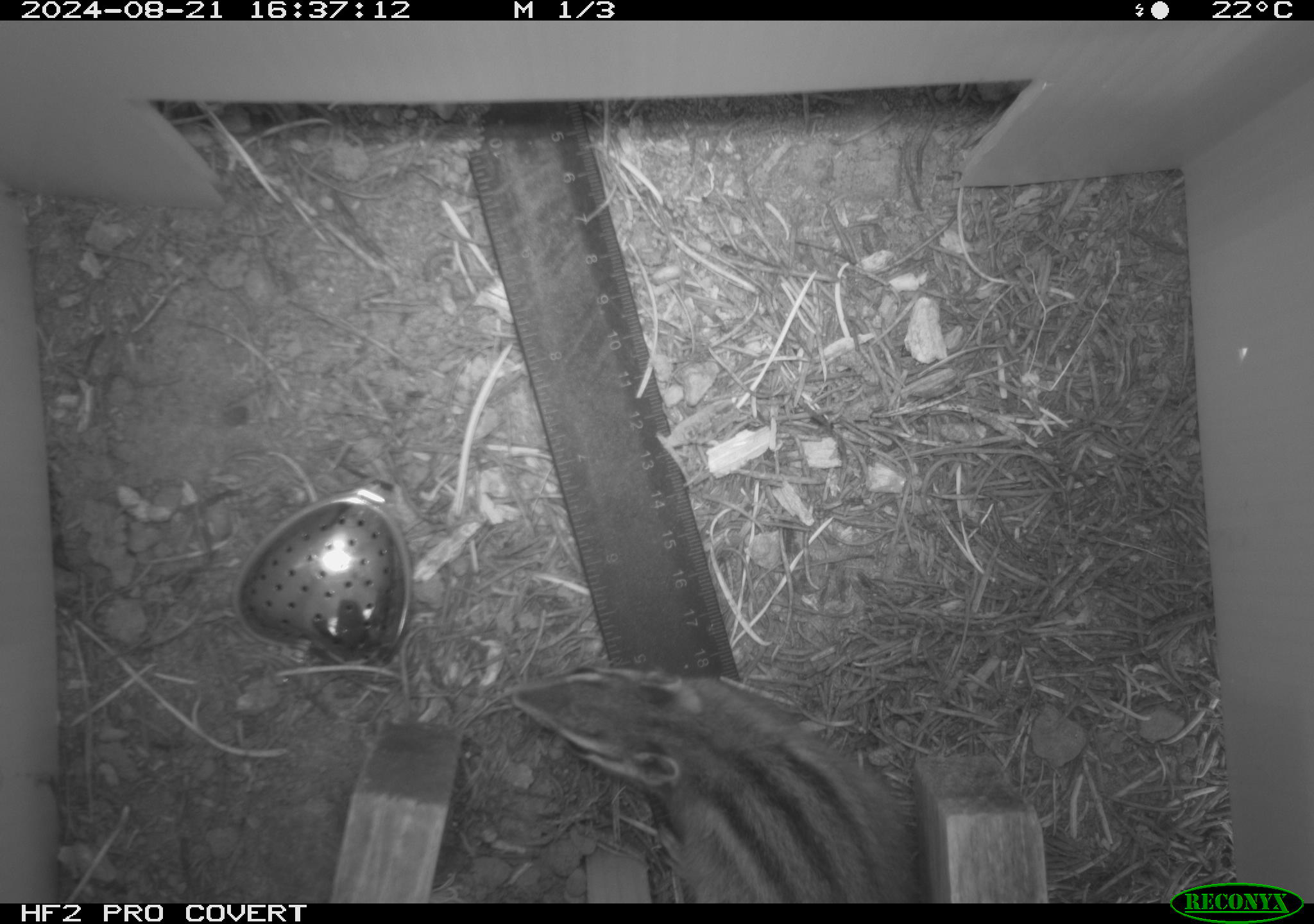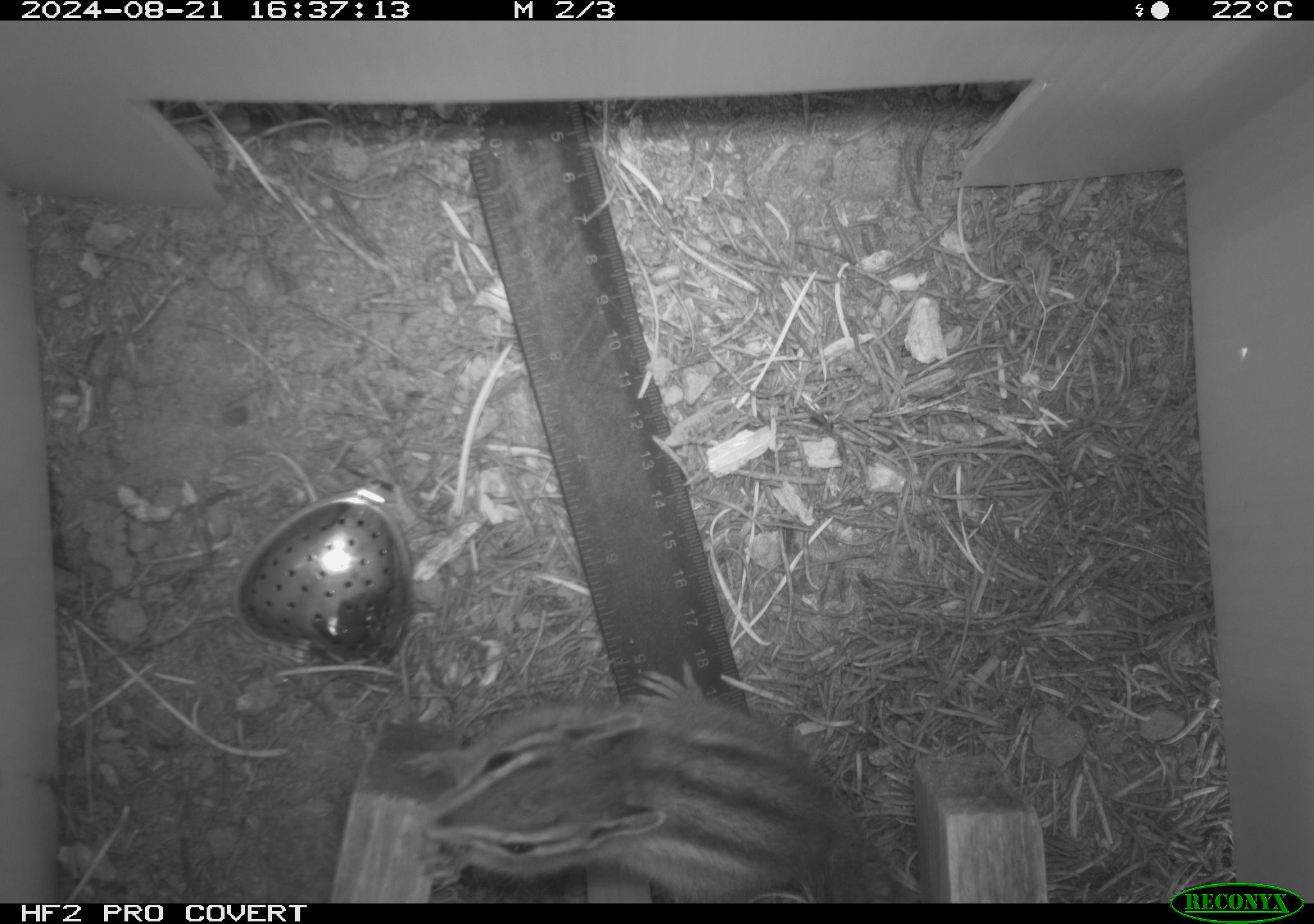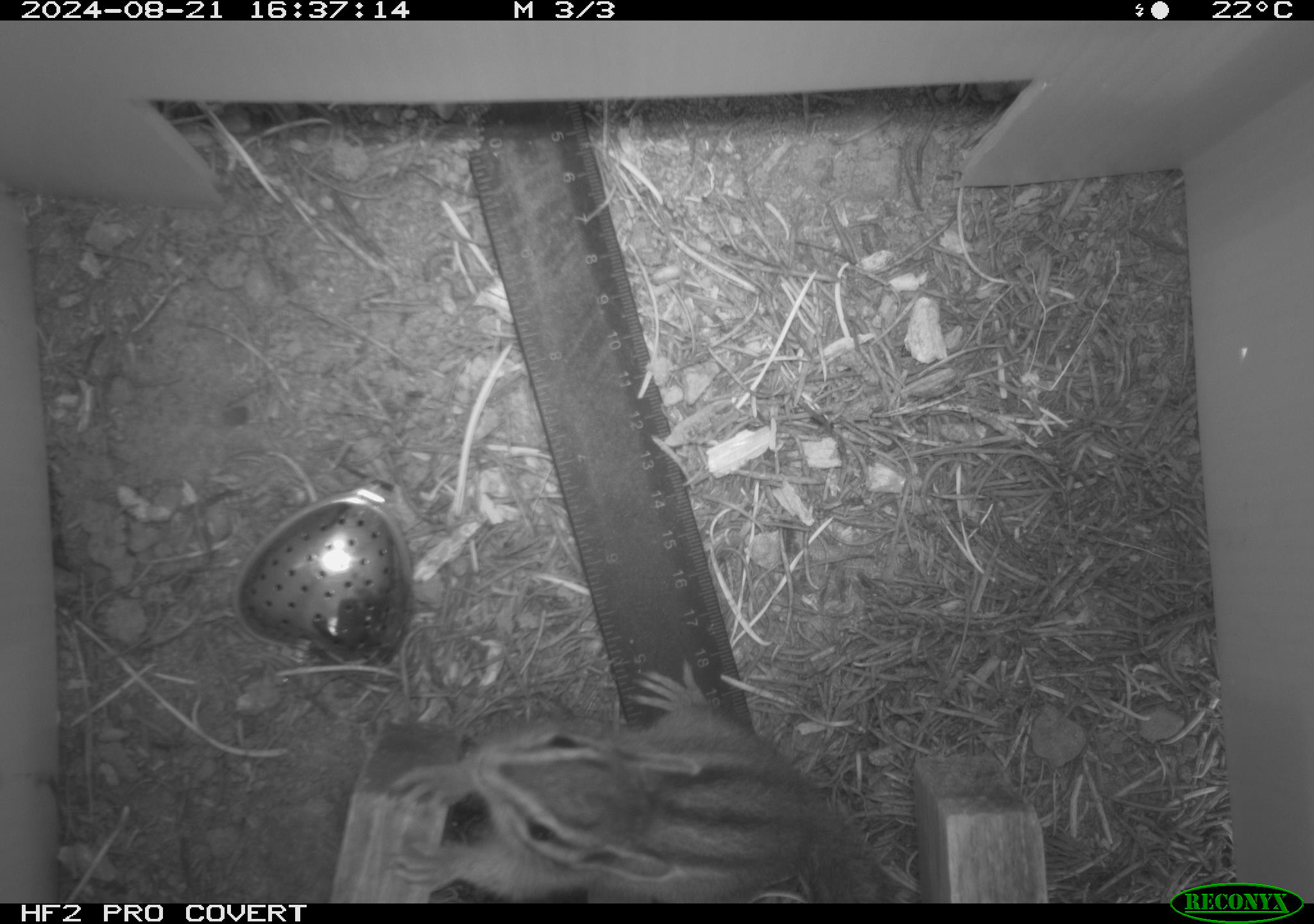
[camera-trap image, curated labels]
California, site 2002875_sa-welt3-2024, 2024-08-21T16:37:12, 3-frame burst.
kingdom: Animalia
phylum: Chordata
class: Mammalia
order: Rodentia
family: Sciuridae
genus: Neotamias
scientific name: Neotamias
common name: western chipmunks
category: neotamias species